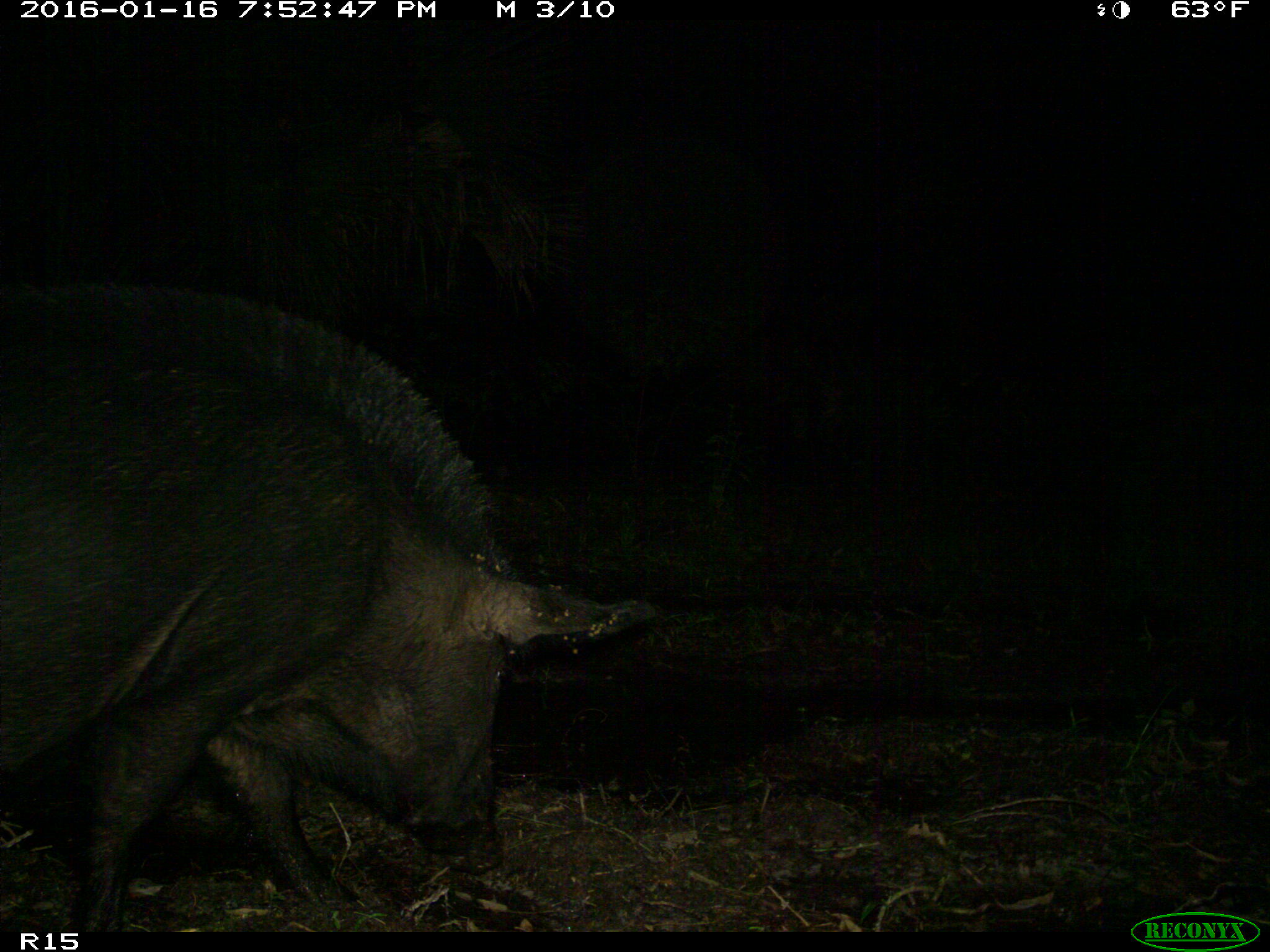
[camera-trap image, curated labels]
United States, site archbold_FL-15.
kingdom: Animalia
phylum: Chordata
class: Mammalia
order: Artiodactyla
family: Suidae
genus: Sus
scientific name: Sus scrofa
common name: wild boar